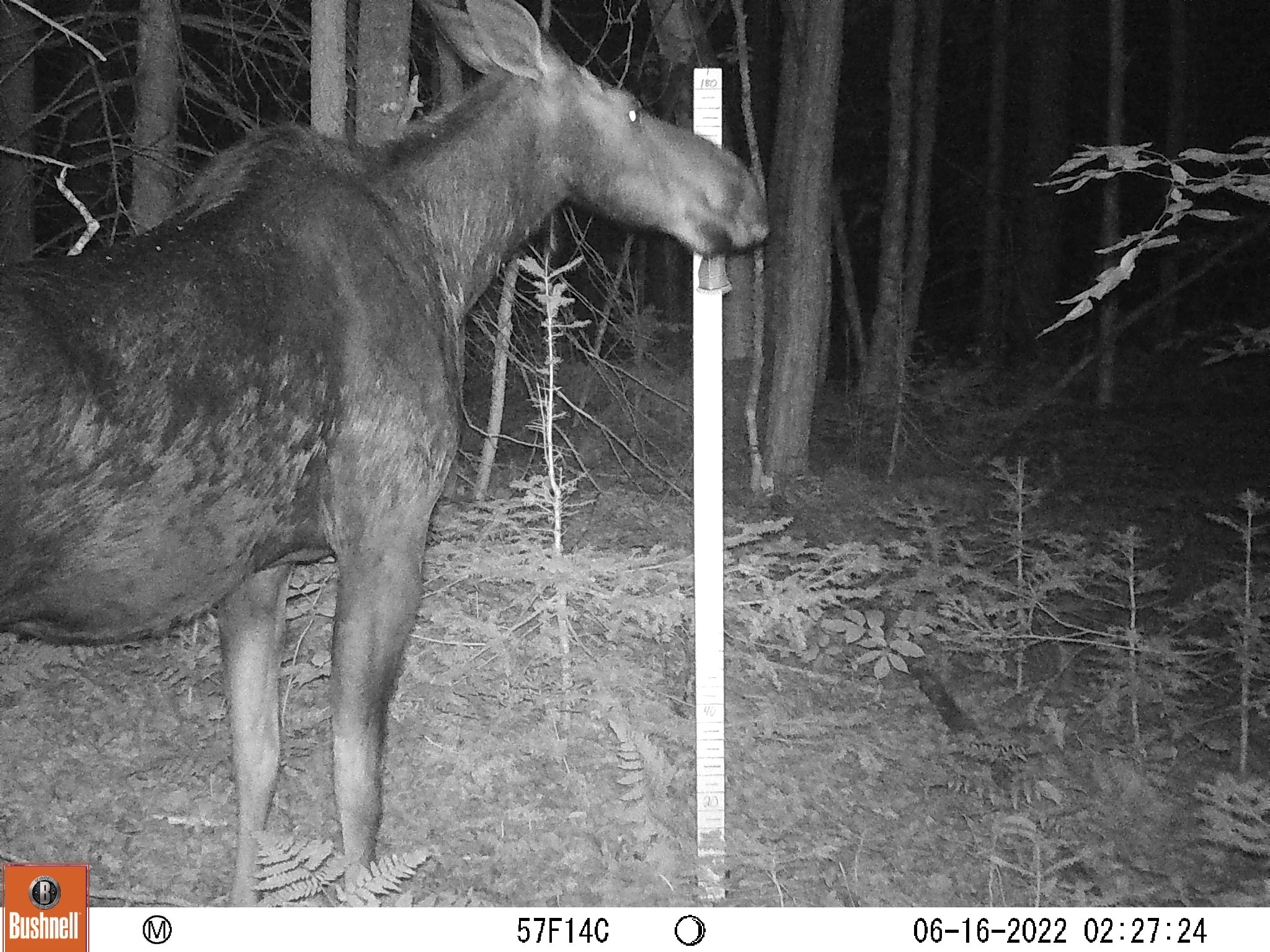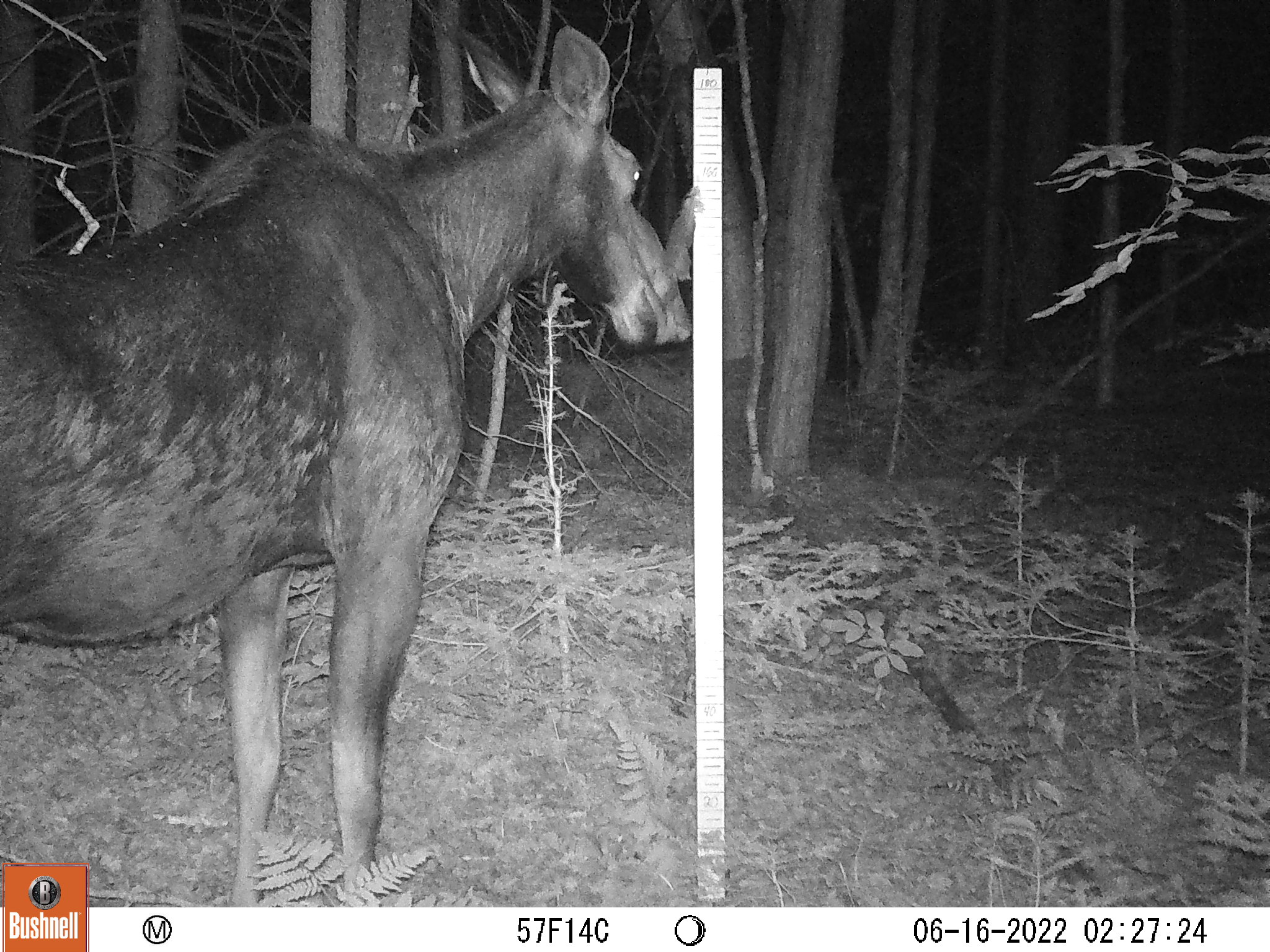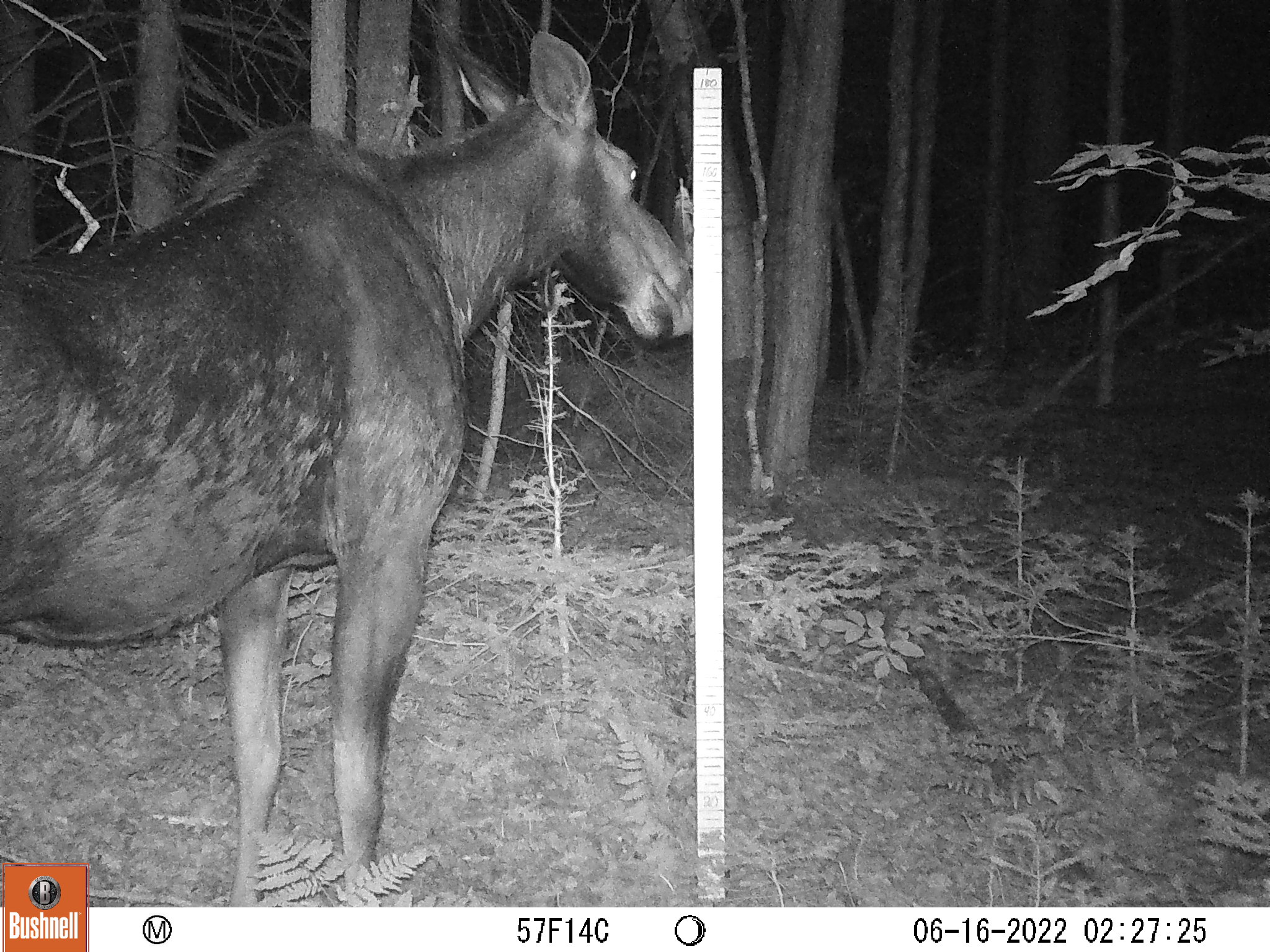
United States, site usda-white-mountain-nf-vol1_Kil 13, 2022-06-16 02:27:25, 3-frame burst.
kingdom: Animalia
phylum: Chordata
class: Mammalia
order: Artiodactyla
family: Cervidae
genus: Alces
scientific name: Alces alces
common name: moose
Moose (Alces alces).